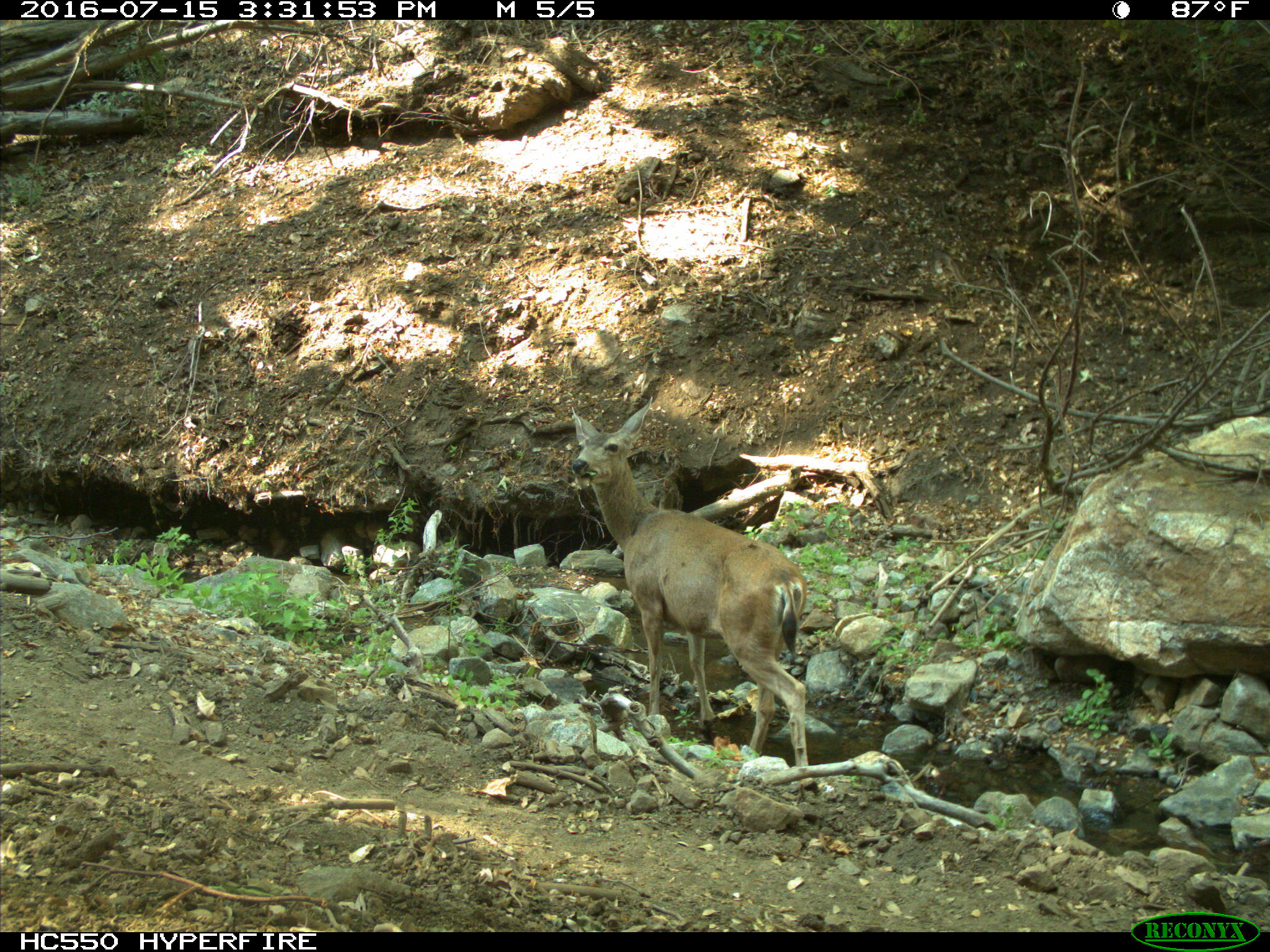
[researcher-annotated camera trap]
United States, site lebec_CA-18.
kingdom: Animalia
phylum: Chordata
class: Mammalia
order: Artiodactyla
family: Cervidae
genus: Odocoileus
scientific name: Odocoileus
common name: deer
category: unidentified deer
Unidentified deer (deer) (Odocoileus).